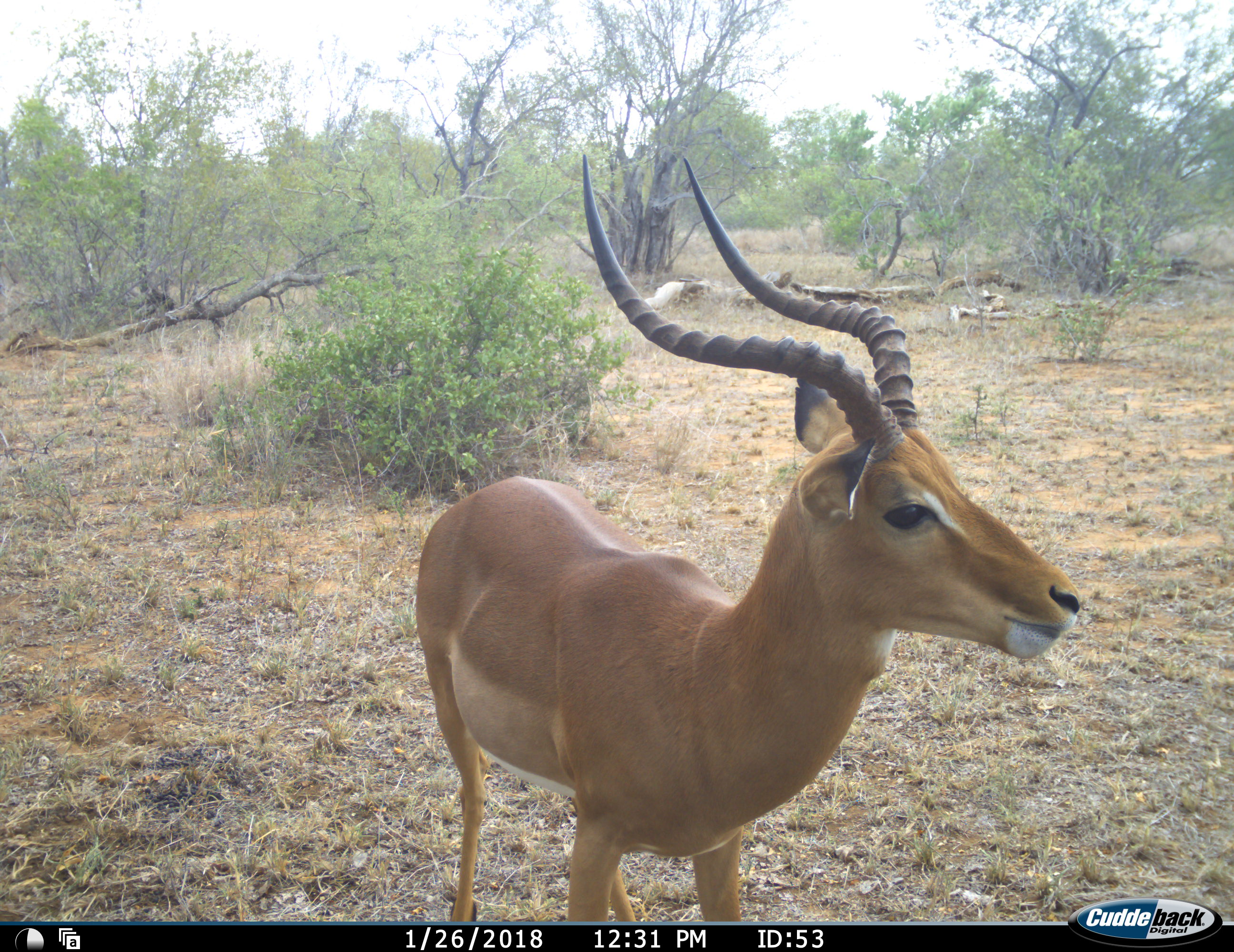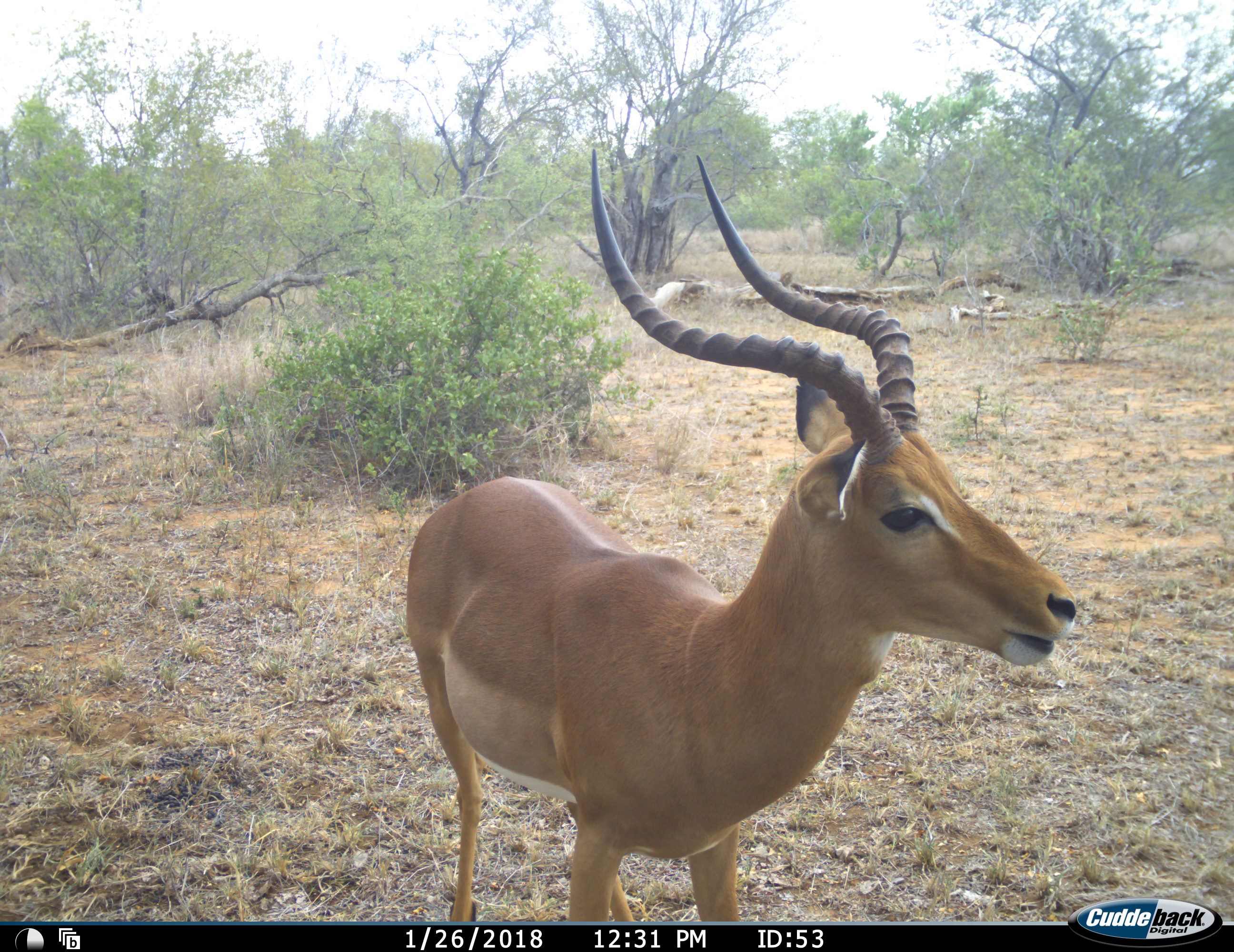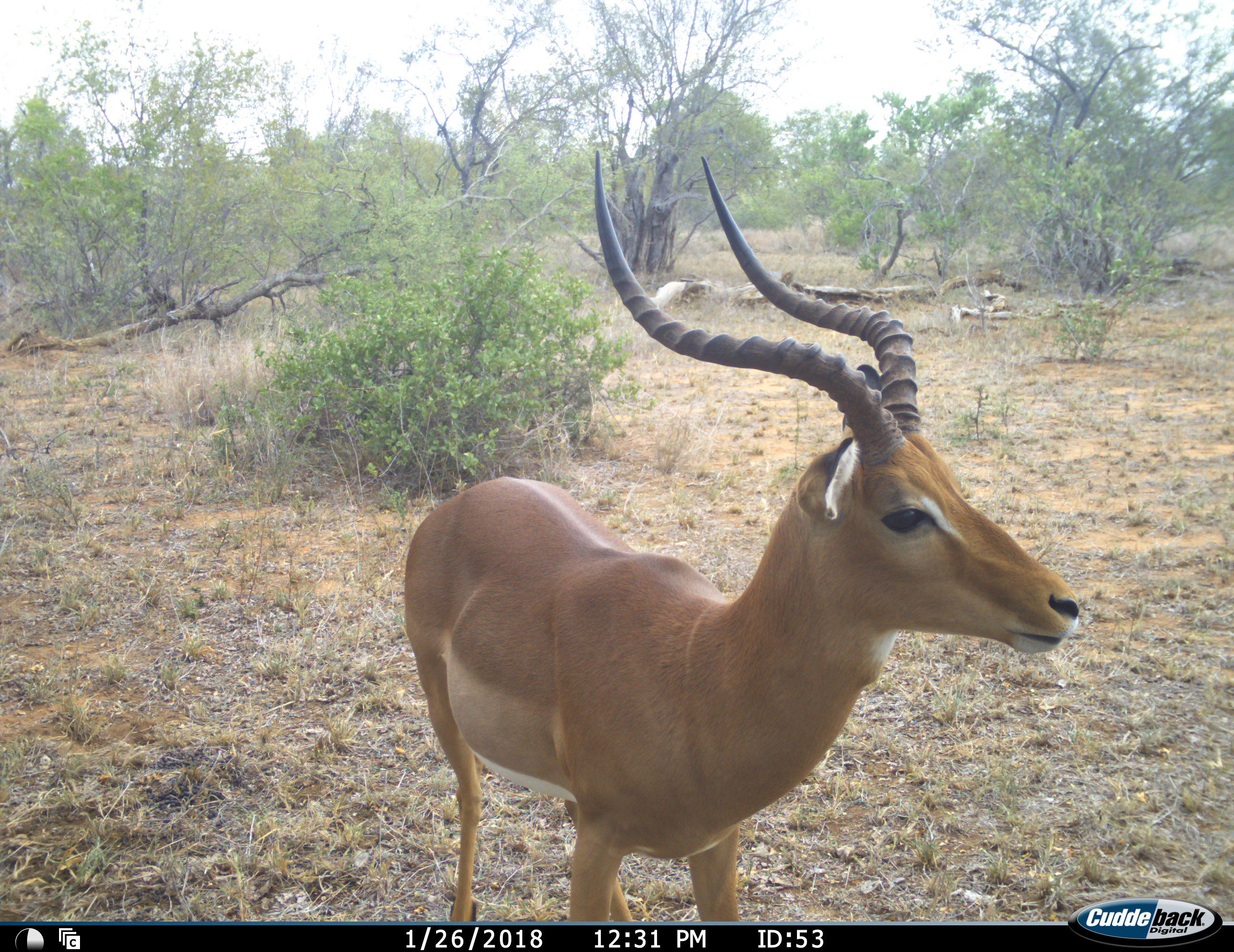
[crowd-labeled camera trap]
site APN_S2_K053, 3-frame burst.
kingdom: Animalia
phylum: Chordata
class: Mammalia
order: Artiodactyla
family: Bovidae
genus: Aepyceros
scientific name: Aepyceros melampus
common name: impala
Impala (Aepyceros melampus), count 1. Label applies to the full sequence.